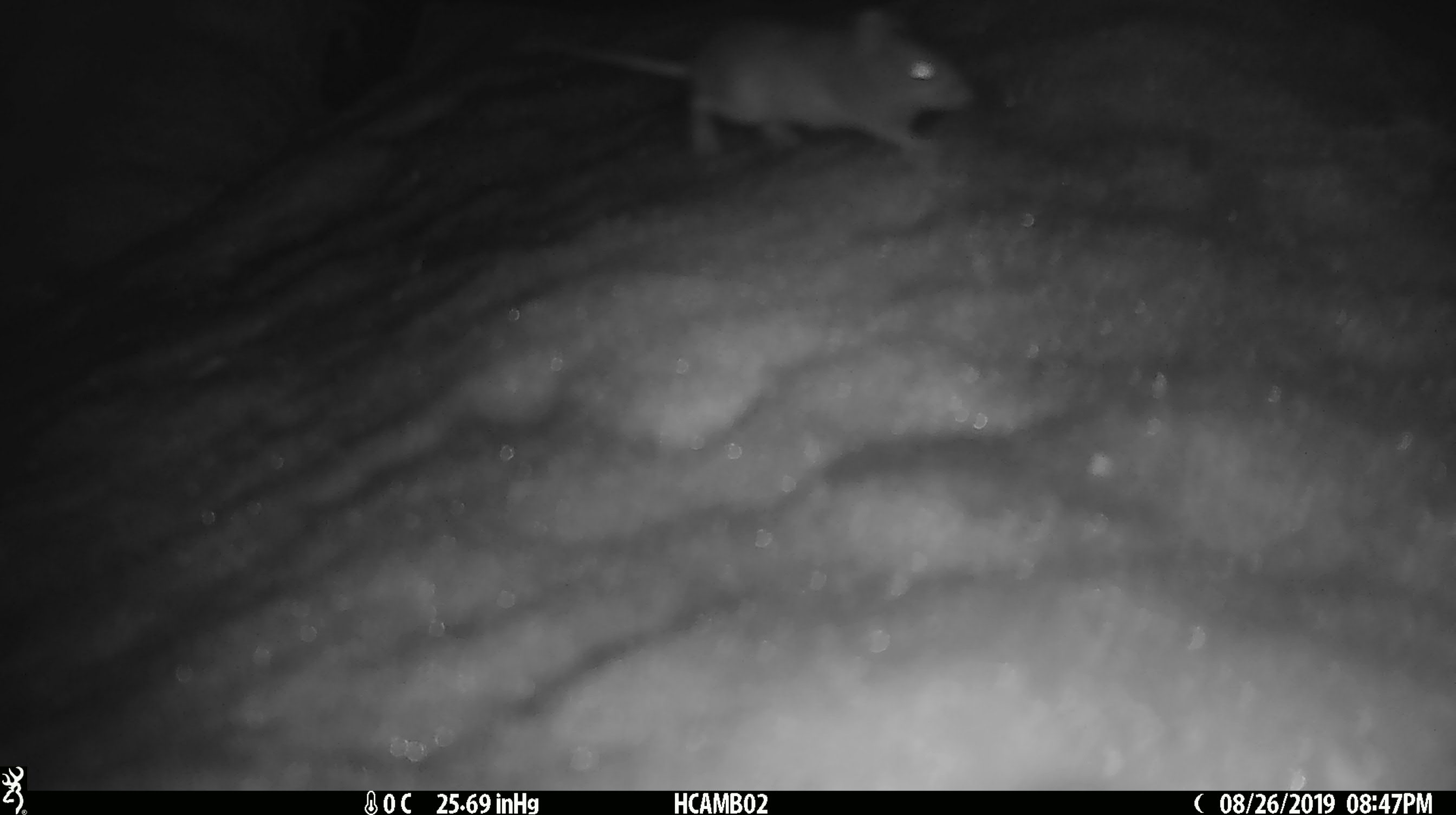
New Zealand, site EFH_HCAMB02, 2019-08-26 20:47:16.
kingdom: Animalia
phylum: Chordata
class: Mammalia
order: Rodentia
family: Muridae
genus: Mus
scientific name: Mus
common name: mouse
Mouse (Mus).